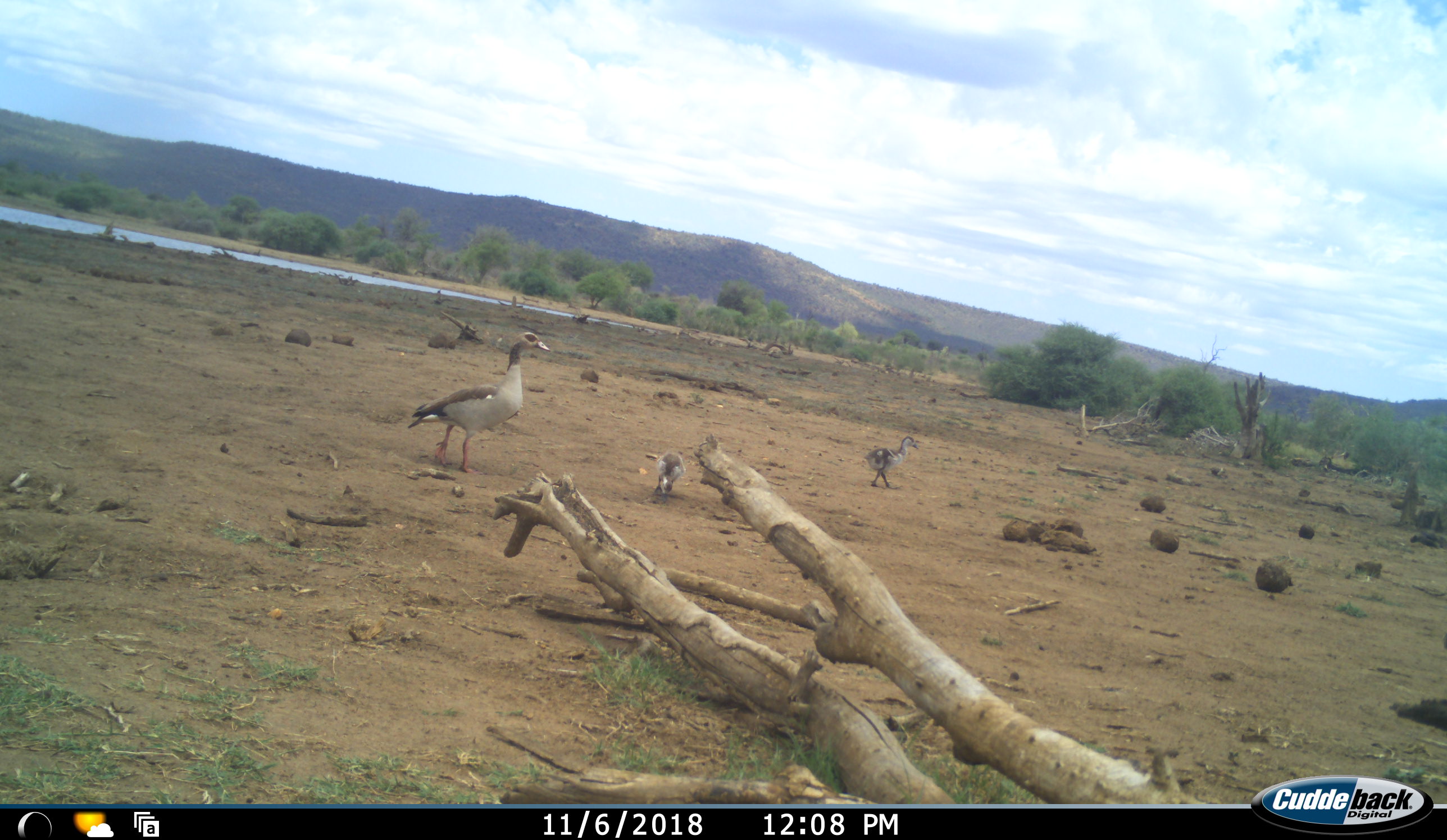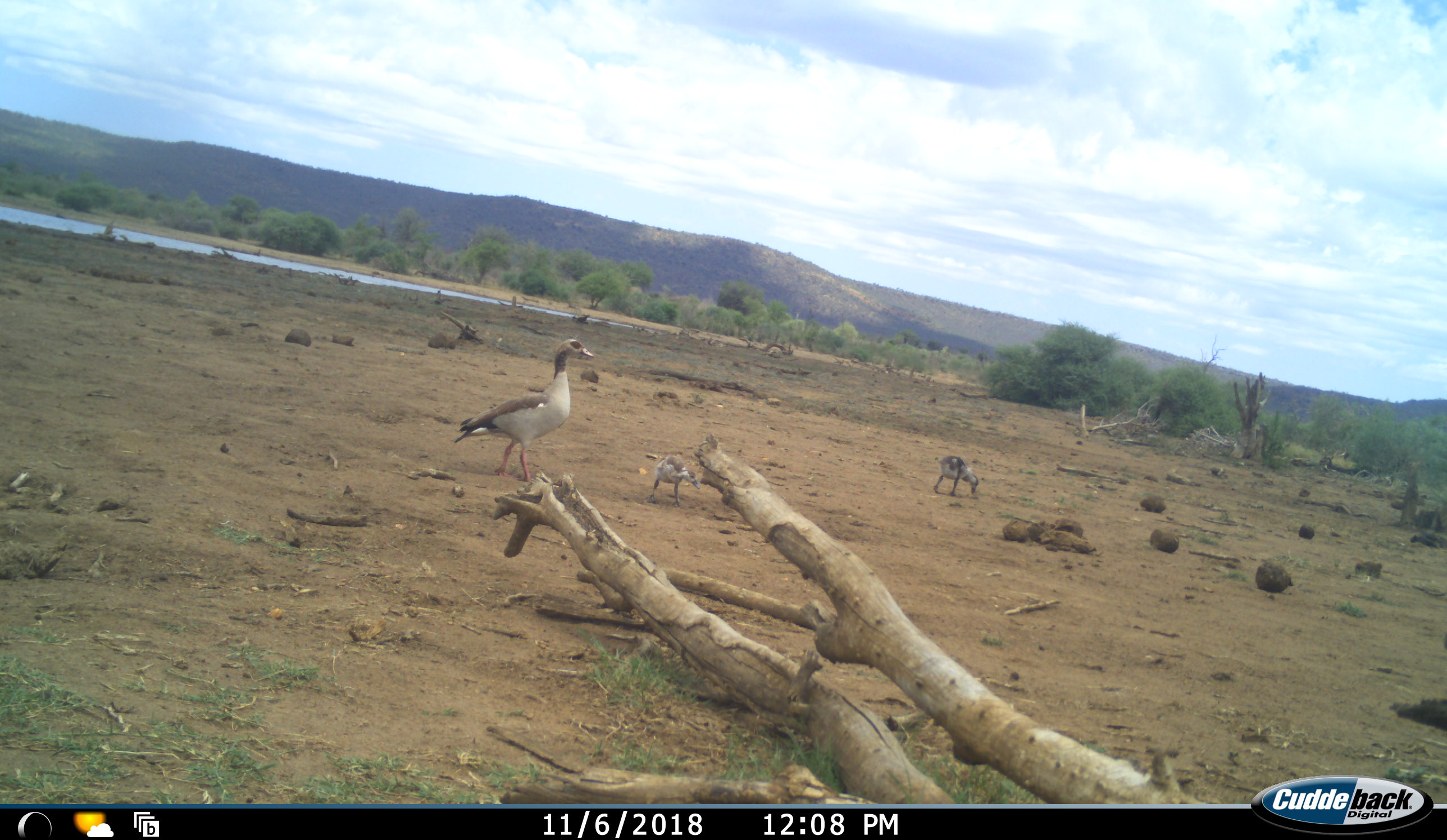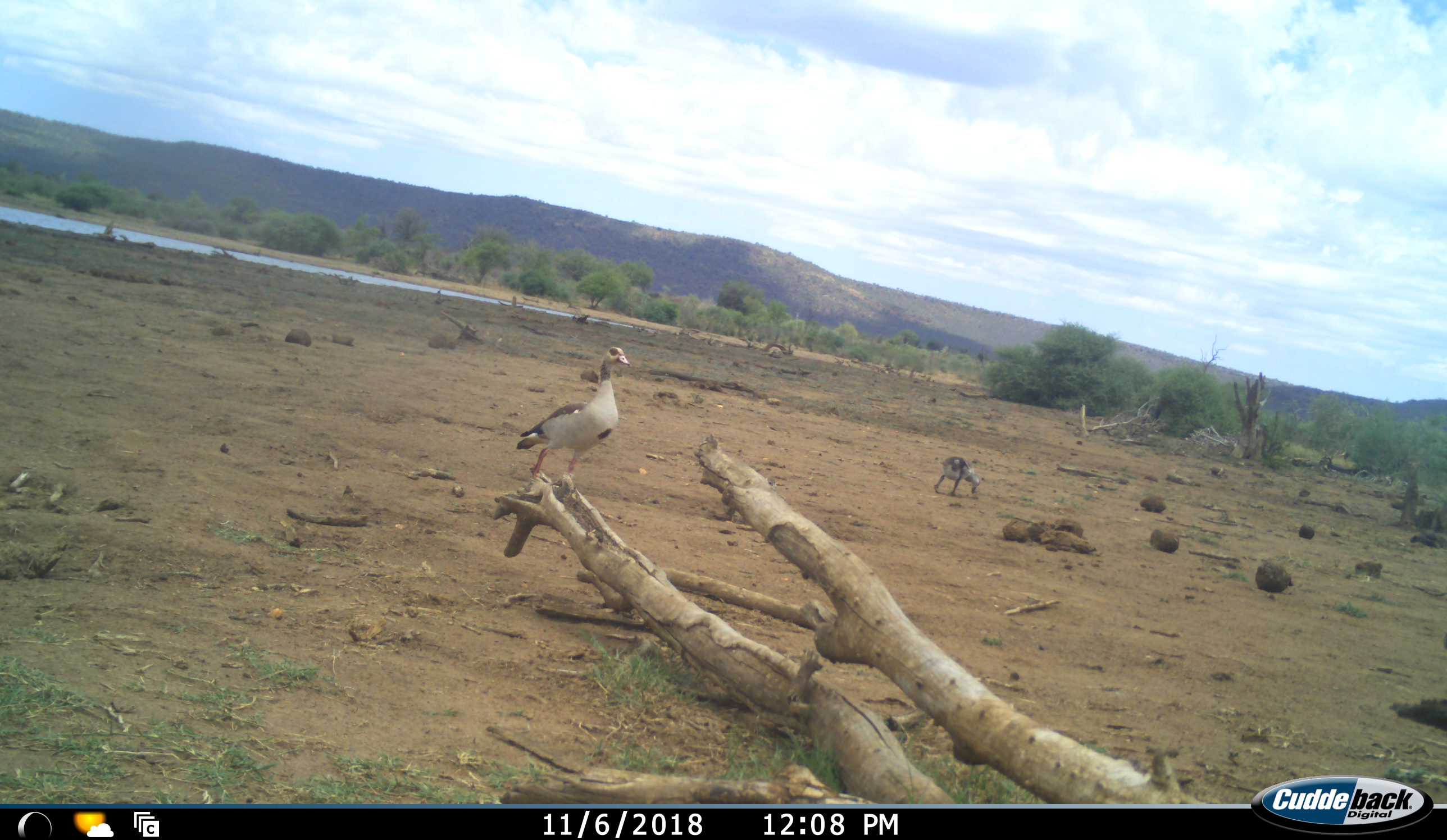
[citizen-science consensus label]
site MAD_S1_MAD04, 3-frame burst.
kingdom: Animalia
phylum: Chordata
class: Aves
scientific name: Aves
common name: bird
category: birdother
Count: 3.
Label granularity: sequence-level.